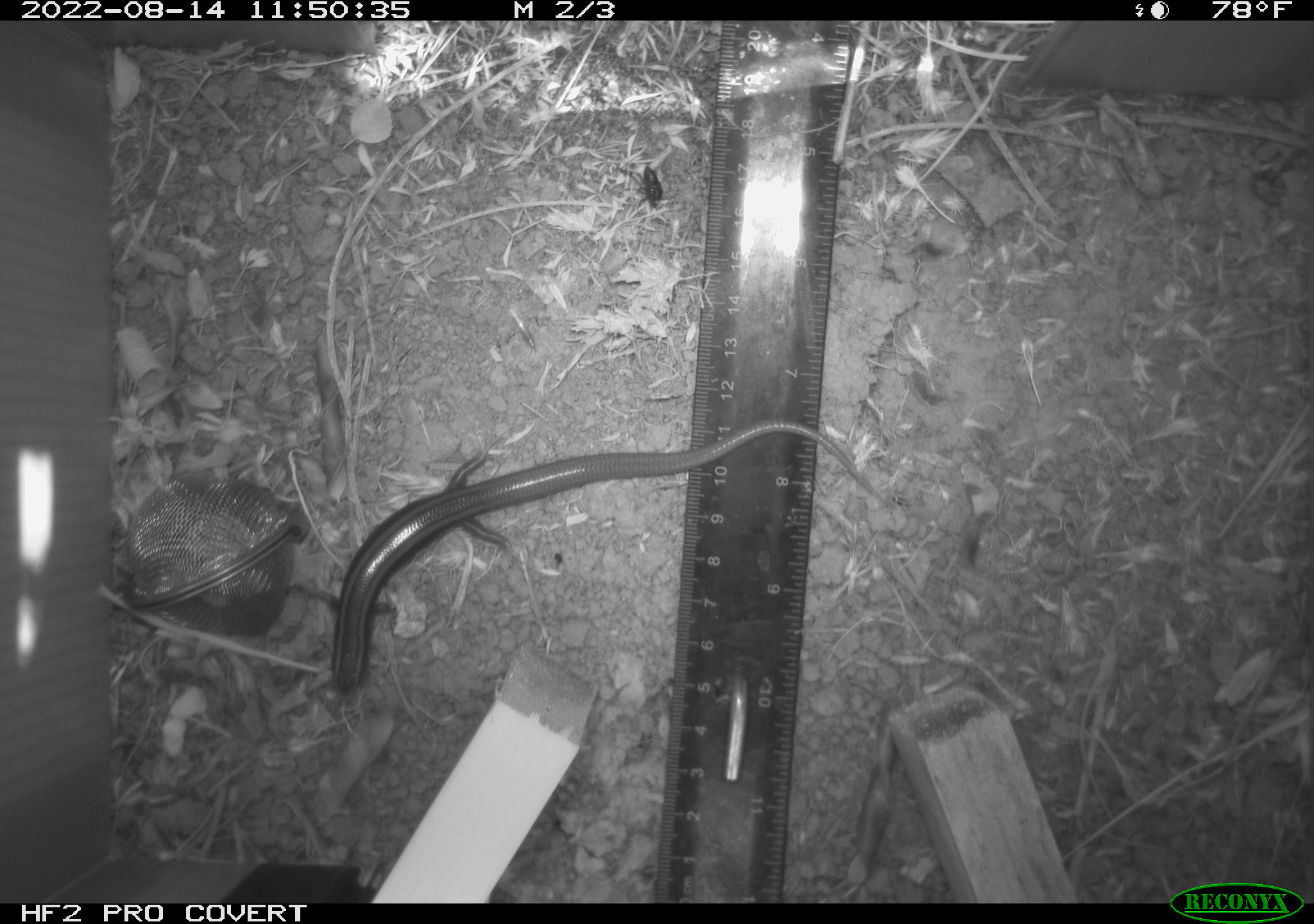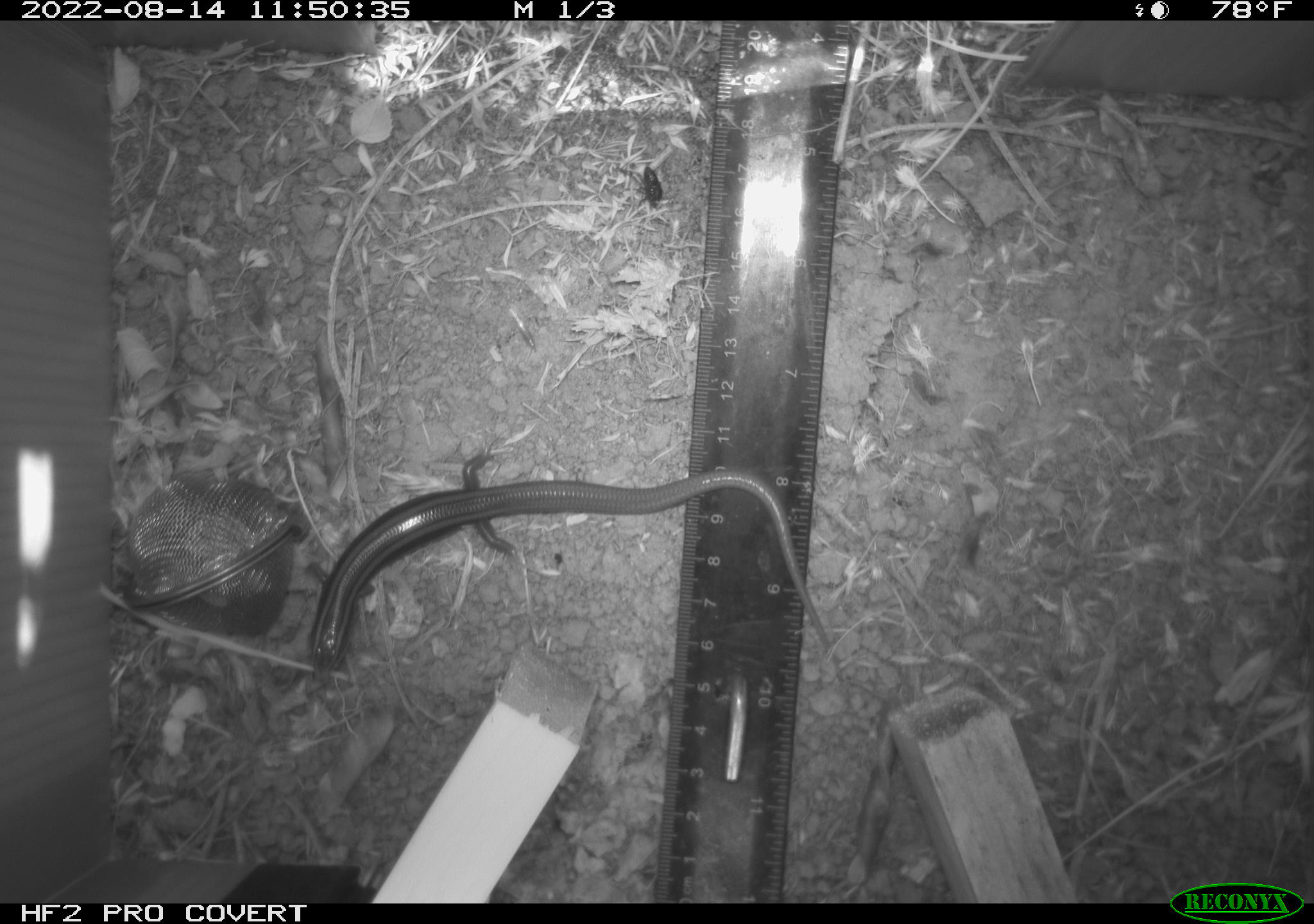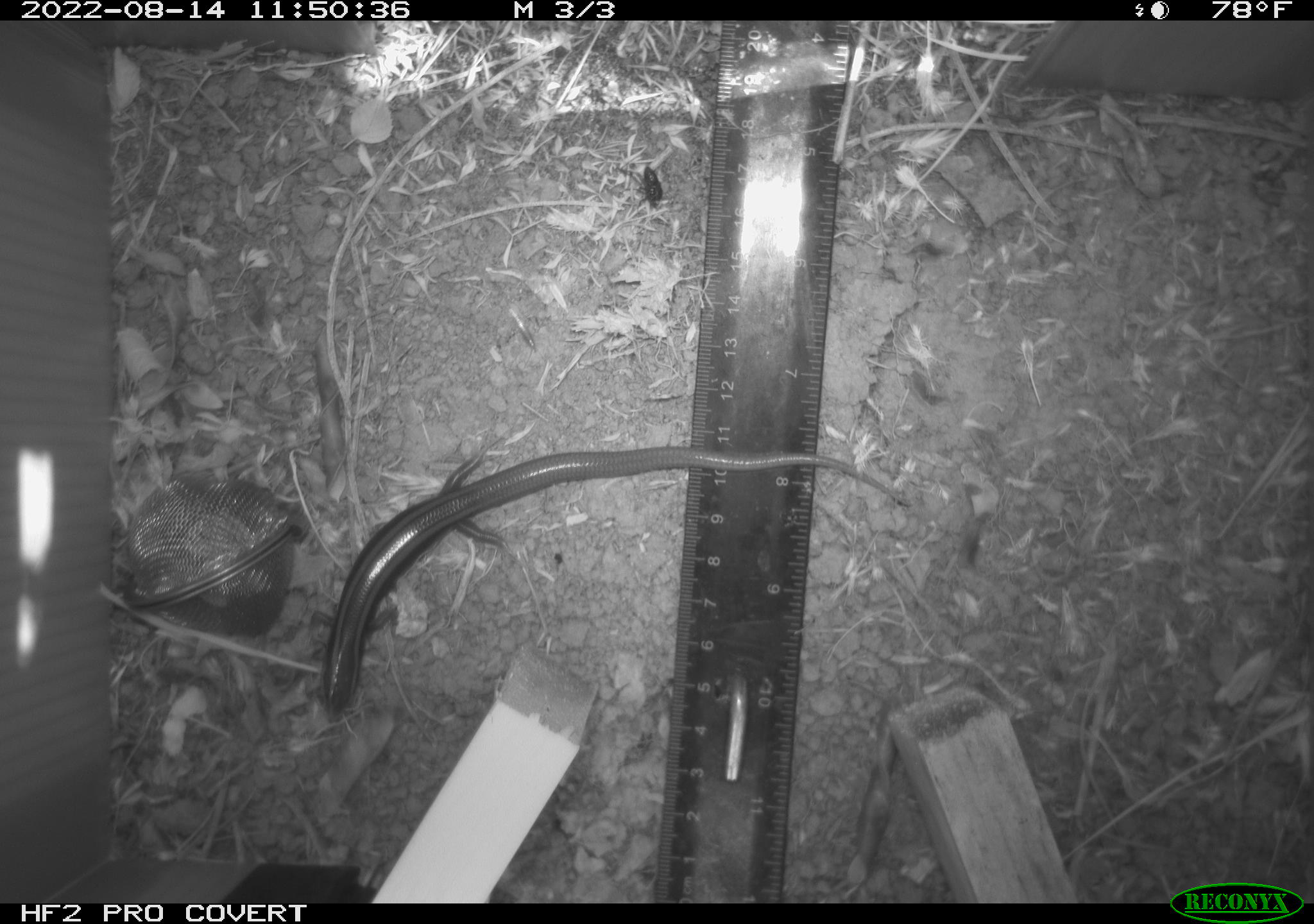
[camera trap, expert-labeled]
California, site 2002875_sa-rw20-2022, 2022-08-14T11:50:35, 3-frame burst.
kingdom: Animalia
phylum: Chordata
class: Reptilia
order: Squamata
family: Scincidae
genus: Plestiodon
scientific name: Plestiodon skiltonianus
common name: western skink